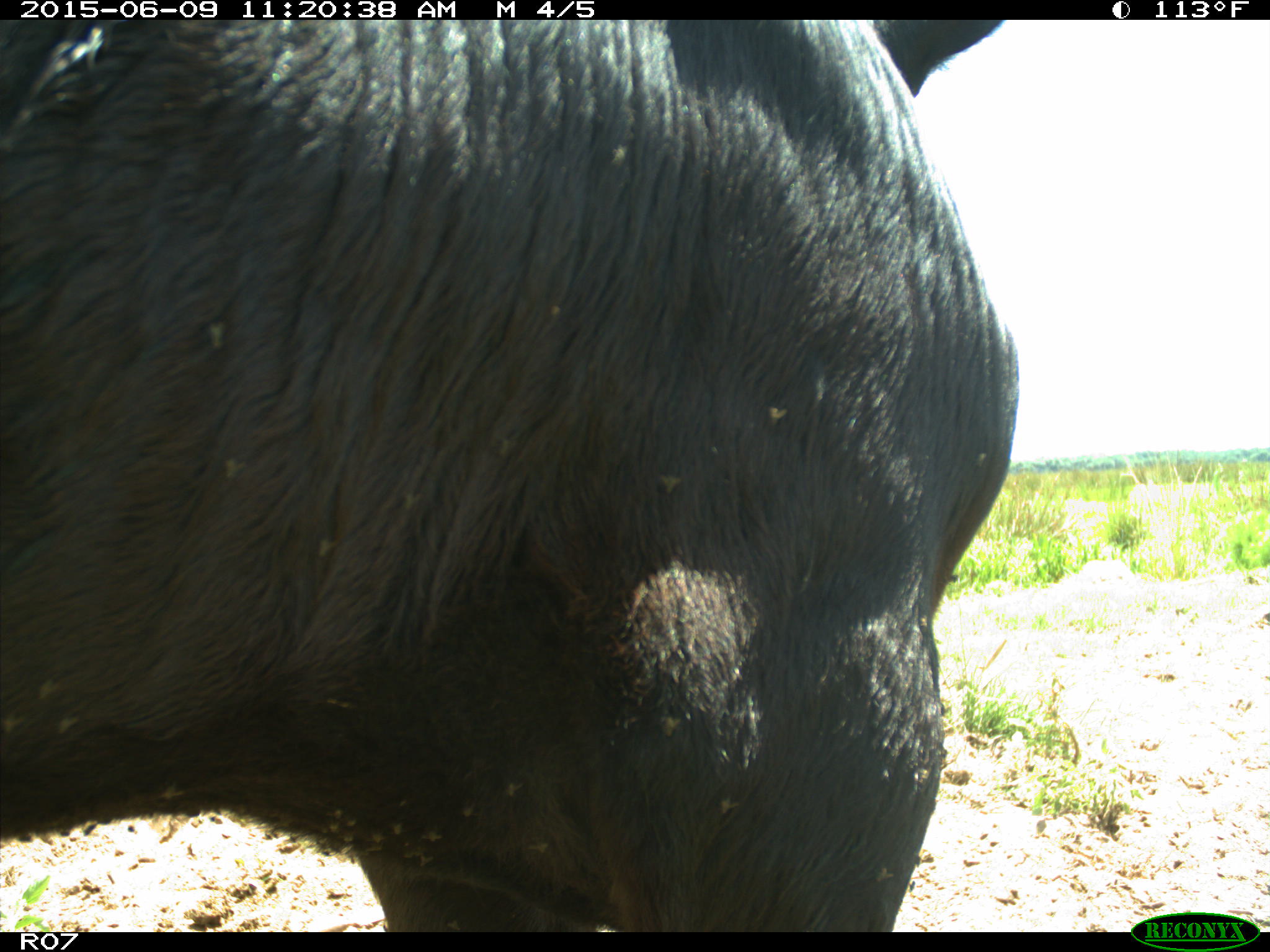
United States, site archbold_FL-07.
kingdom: Animalia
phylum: Chordata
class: Mammalia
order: Artiodactyla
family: Bovidae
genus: Bos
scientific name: Bos taurus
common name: domestic cow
Bos taurus (domestic cow).